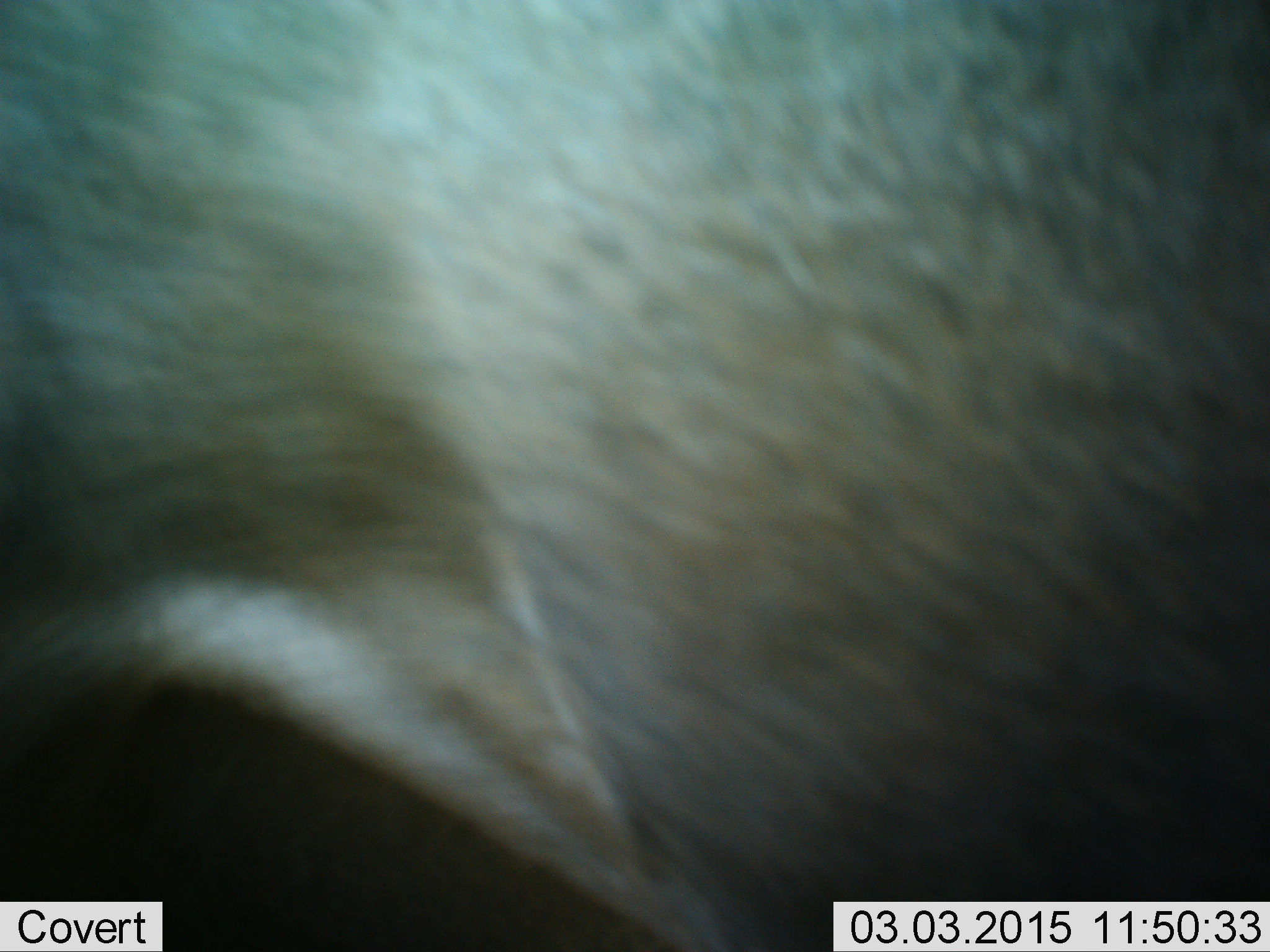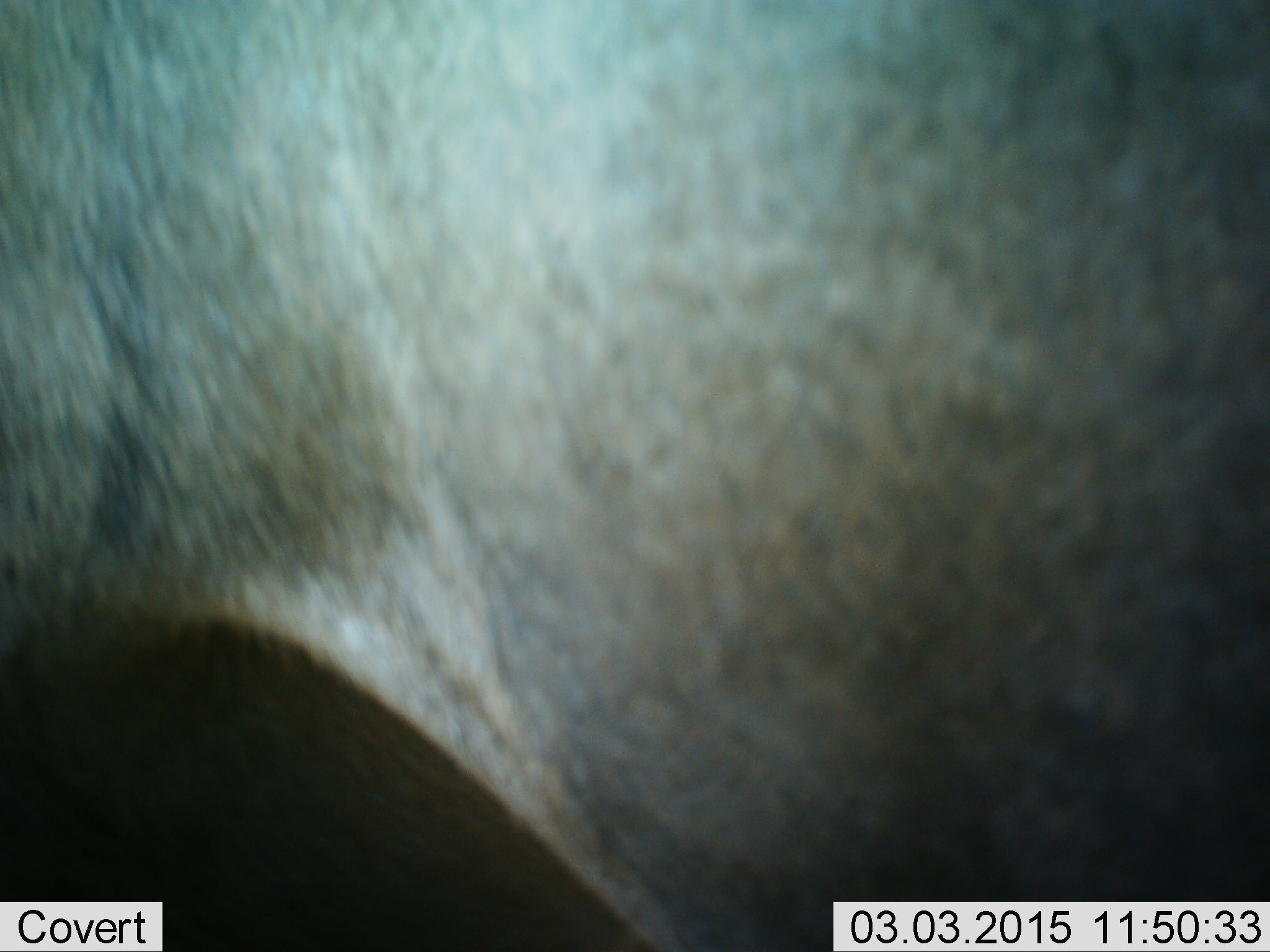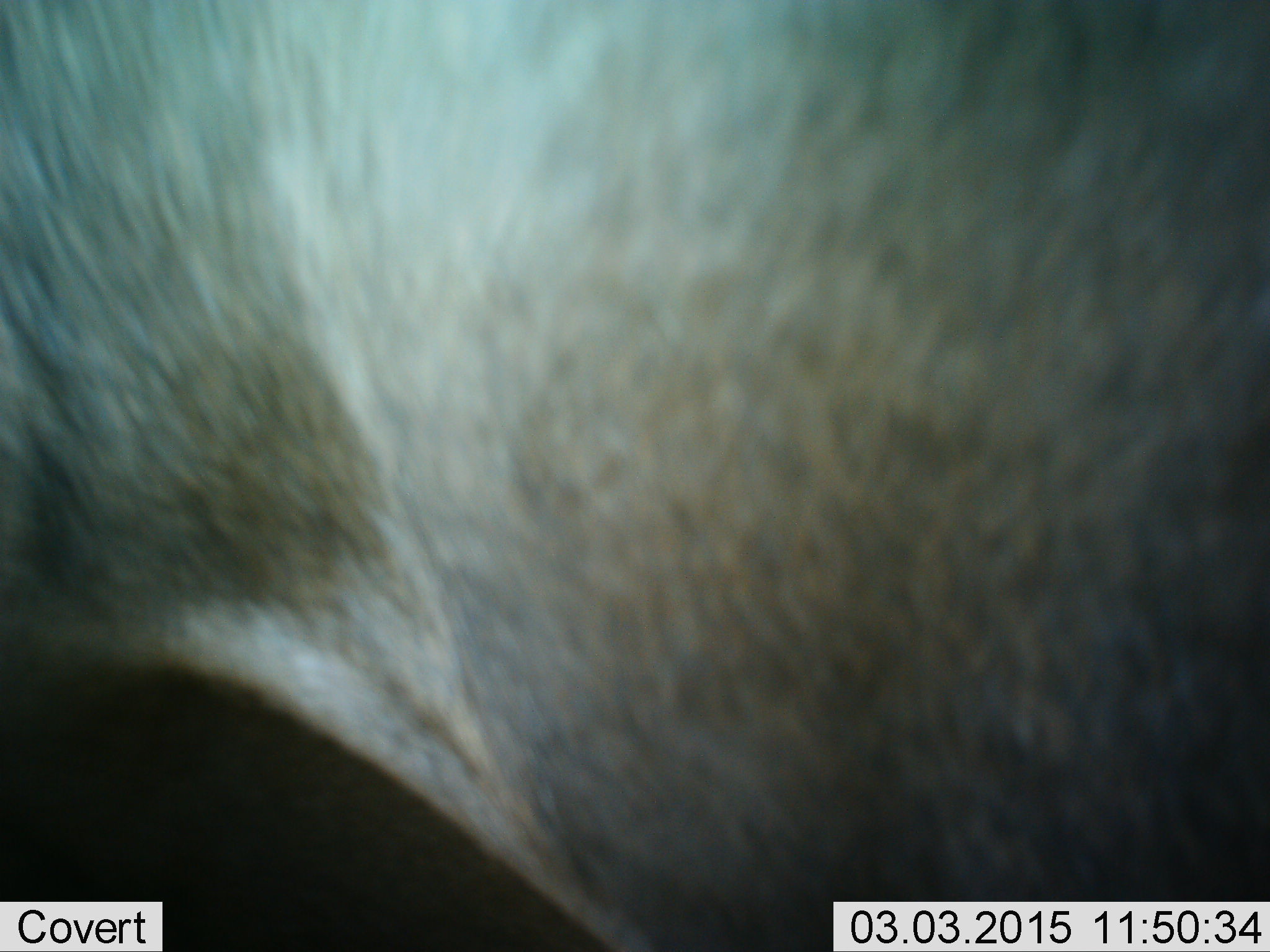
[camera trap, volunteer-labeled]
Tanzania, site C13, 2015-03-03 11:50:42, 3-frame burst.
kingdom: Animalia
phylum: Chordata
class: Mammalia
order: Artiodactyla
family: Bovidae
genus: Connochaetes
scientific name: Connochaetes taurinus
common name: blue wildebeest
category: wildebeest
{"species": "wildebeest (blue wildebeest) (Connochaetes taurinus)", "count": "1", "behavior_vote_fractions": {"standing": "90%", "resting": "0%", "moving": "10%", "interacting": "0%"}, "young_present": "0%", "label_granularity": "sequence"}